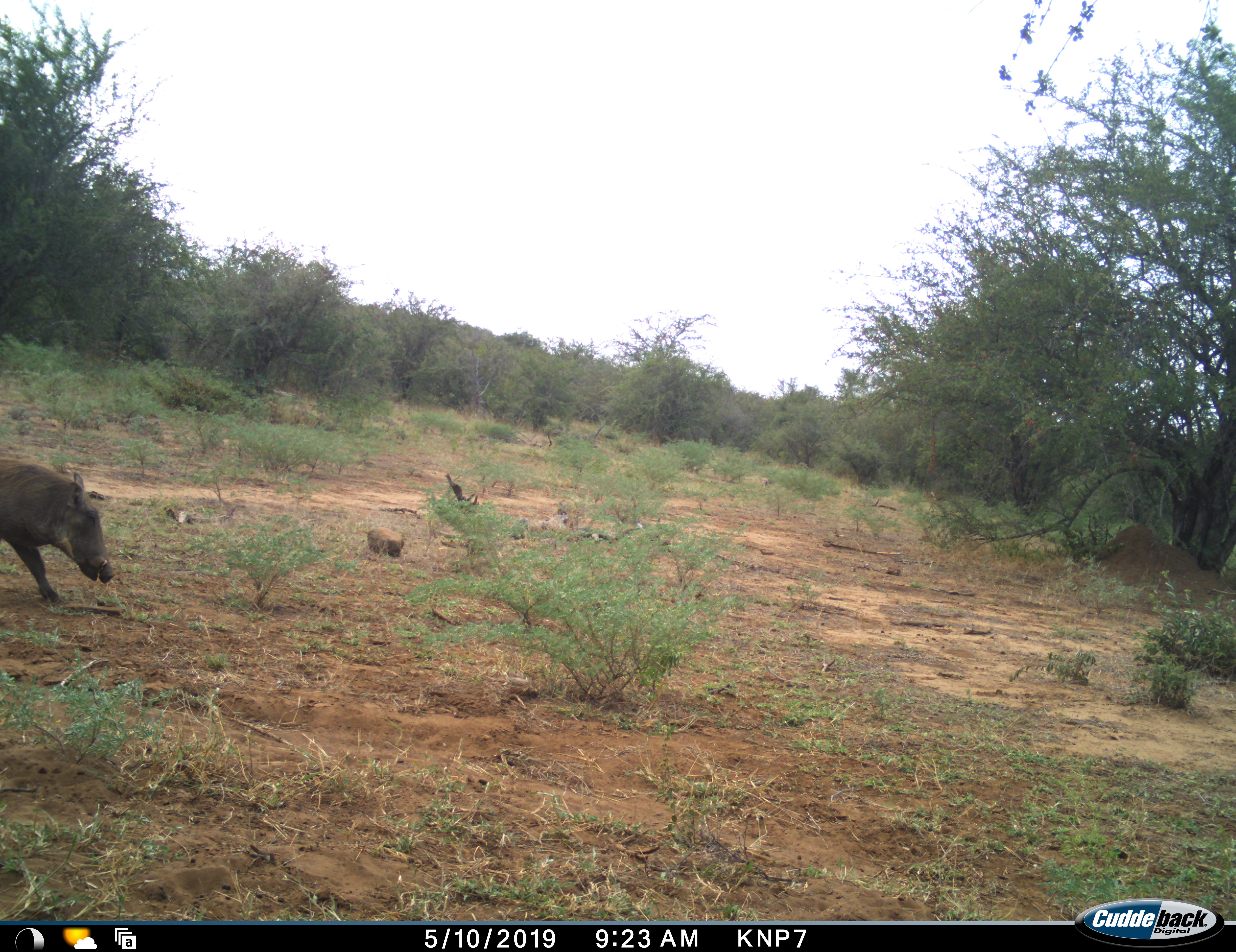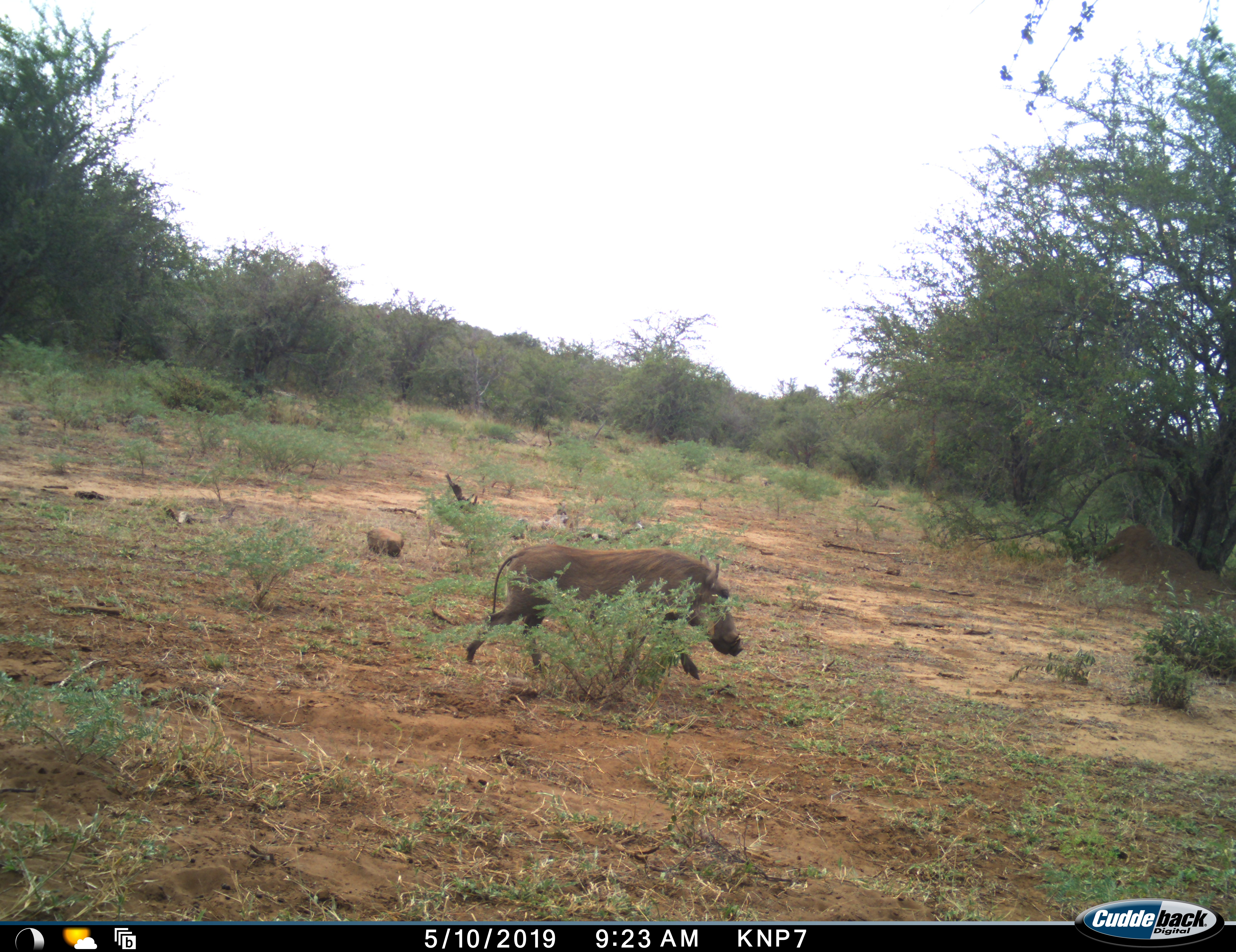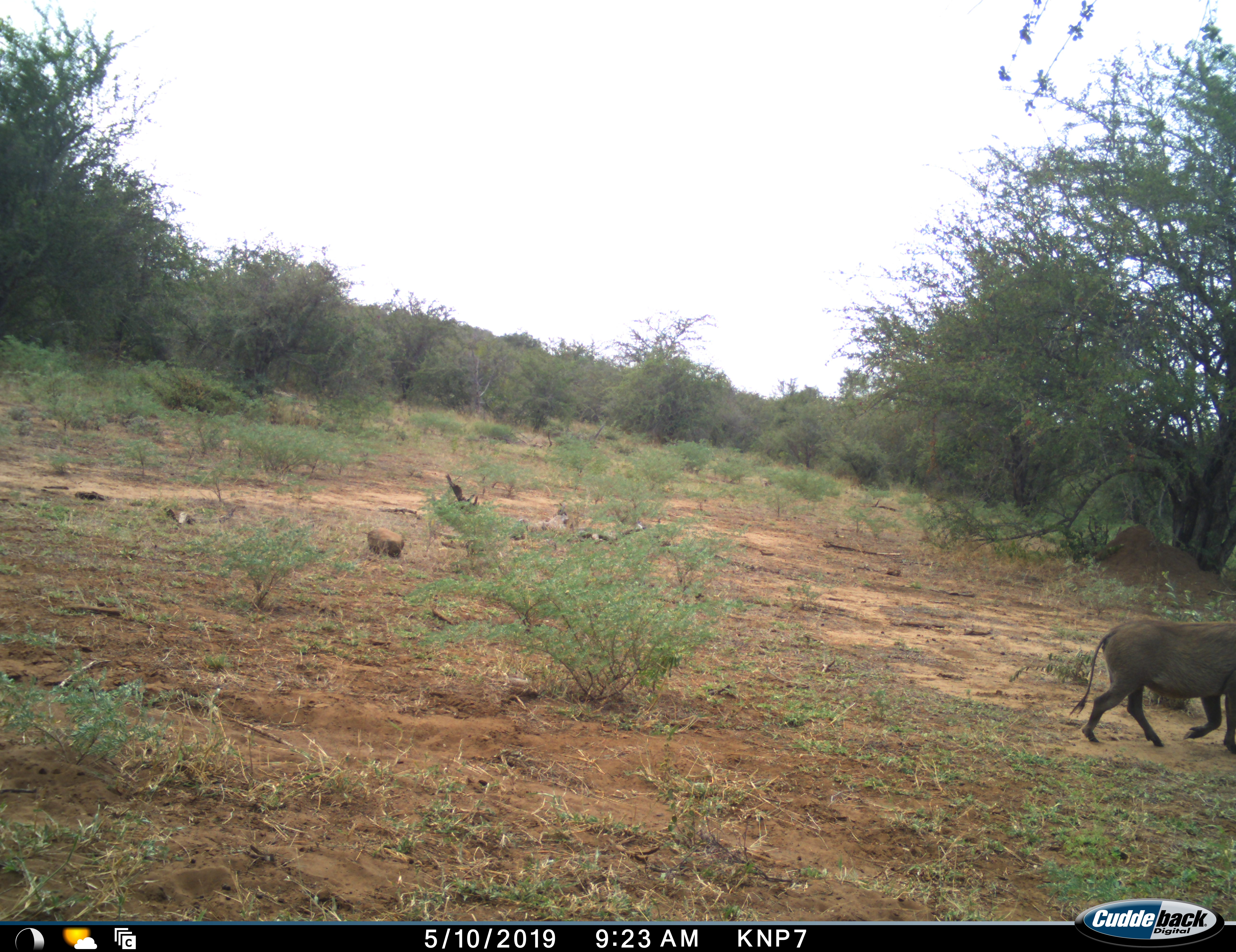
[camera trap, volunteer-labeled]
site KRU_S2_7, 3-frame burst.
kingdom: Animalia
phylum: Chordata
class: Mammalia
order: Artiodactyla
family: Suidae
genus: Phacochoerus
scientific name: Phacochoerus africanus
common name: warthog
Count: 1.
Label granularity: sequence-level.